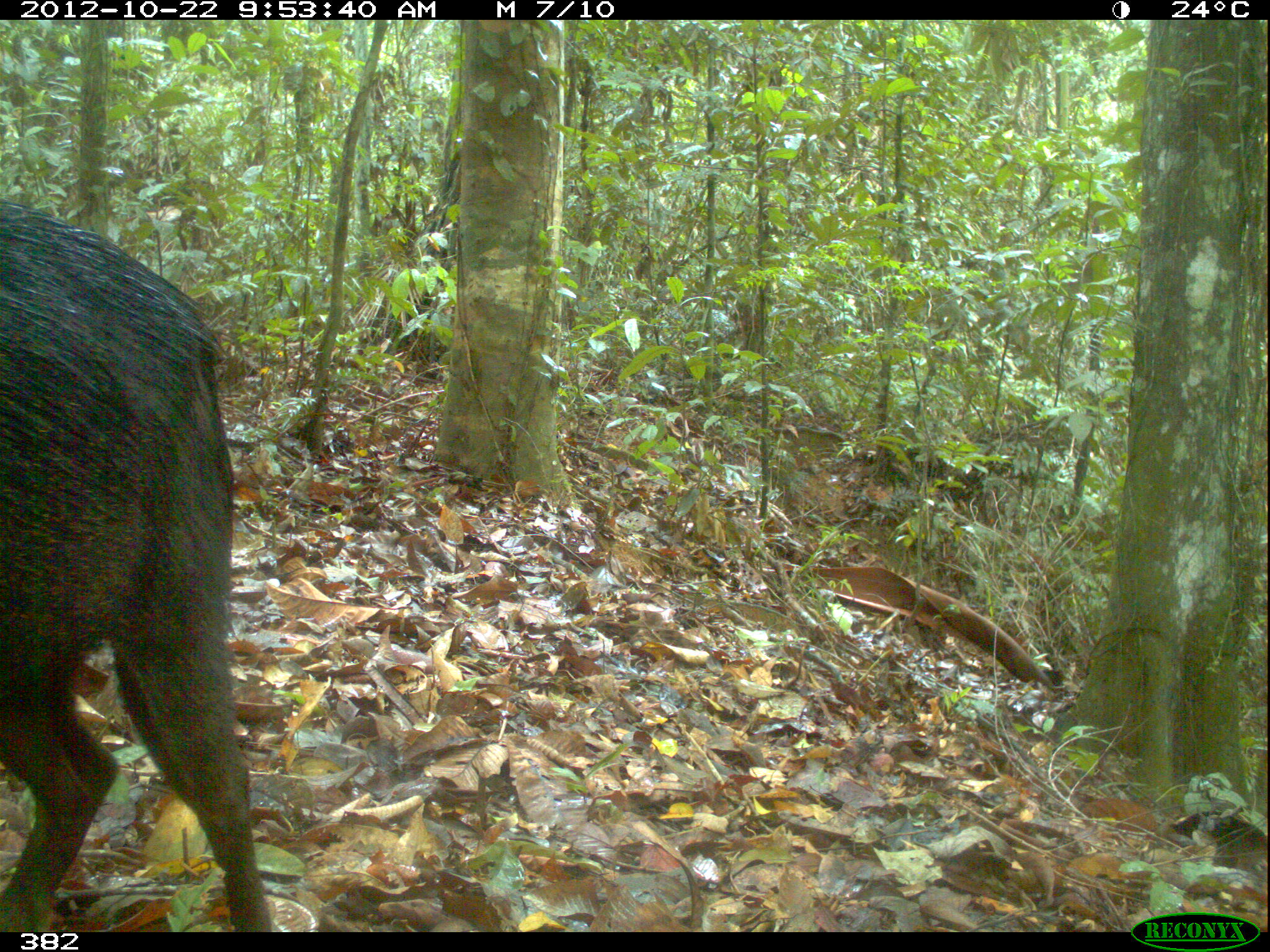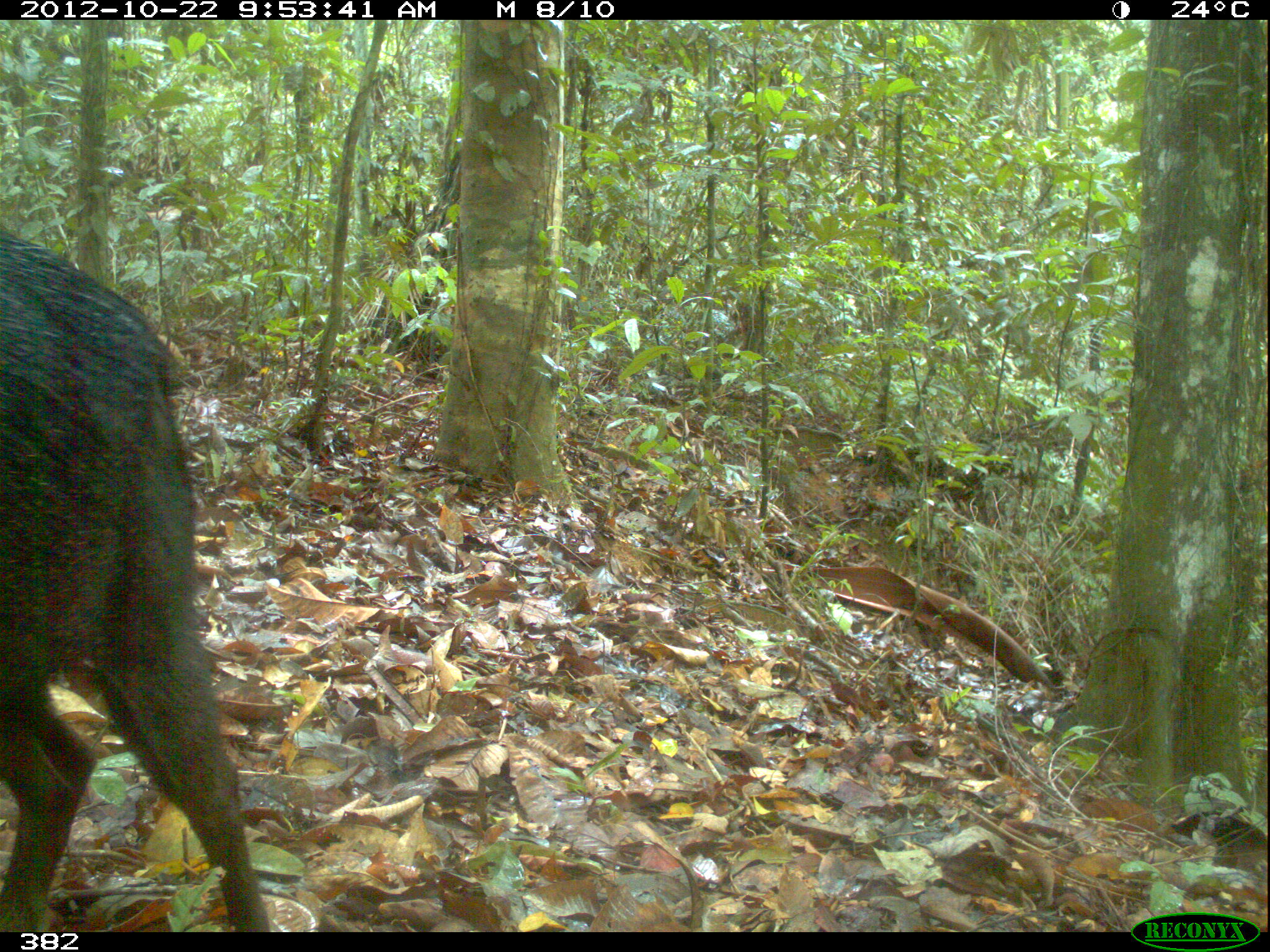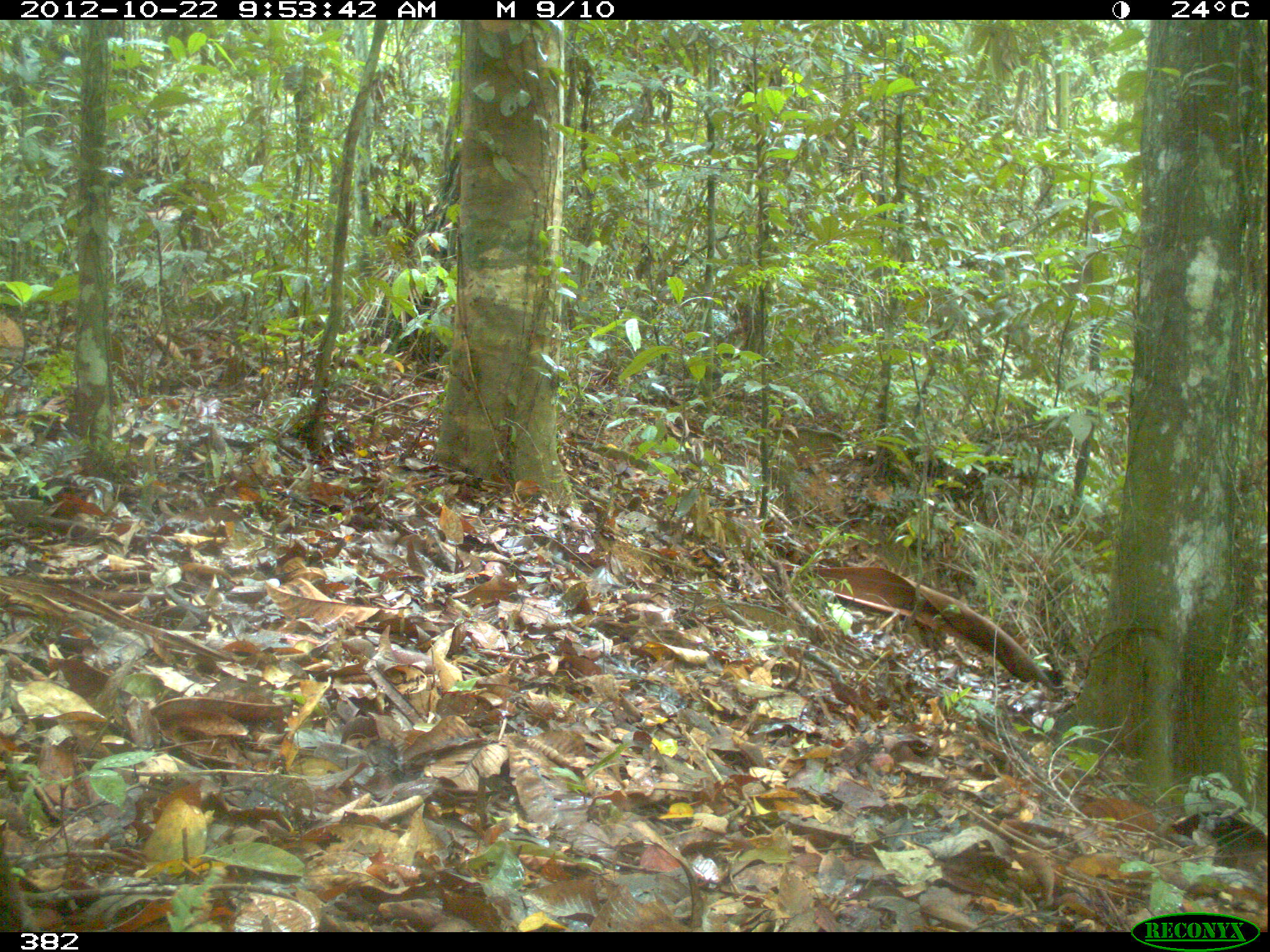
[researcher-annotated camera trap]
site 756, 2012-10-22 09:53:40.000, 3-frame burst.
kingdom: Animalia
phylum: Chordata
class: Mammalia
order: Artiodactyla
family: Tayassuidae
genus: Tayassu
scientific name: Tayassu pecari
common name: white-lipped peccary